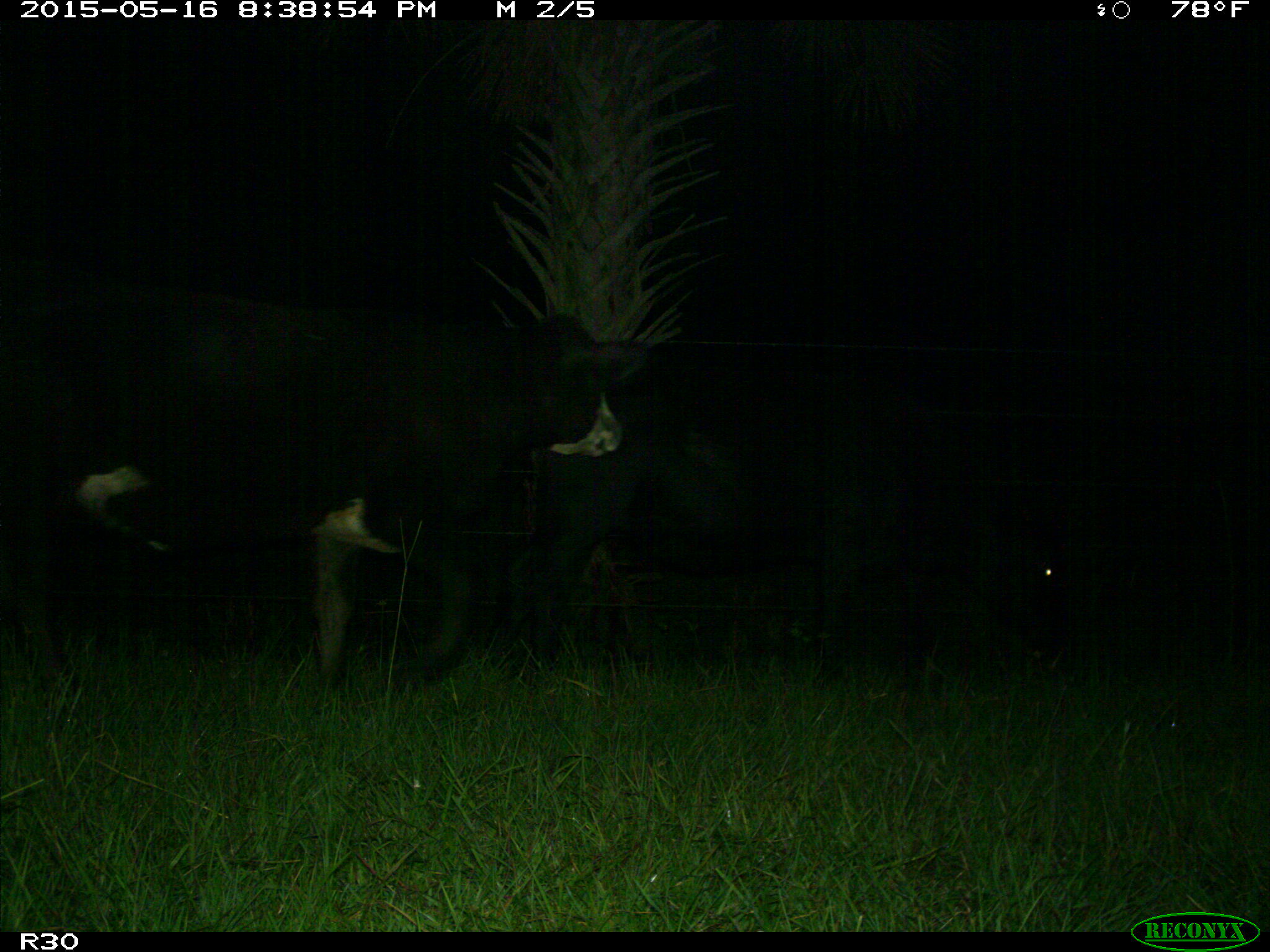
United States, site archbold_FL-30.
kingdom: Animalia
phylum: Chordata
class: Mammalia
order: Artiodactyla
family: Bovidae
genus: Bos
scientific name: Bos taurus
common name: domestic cow